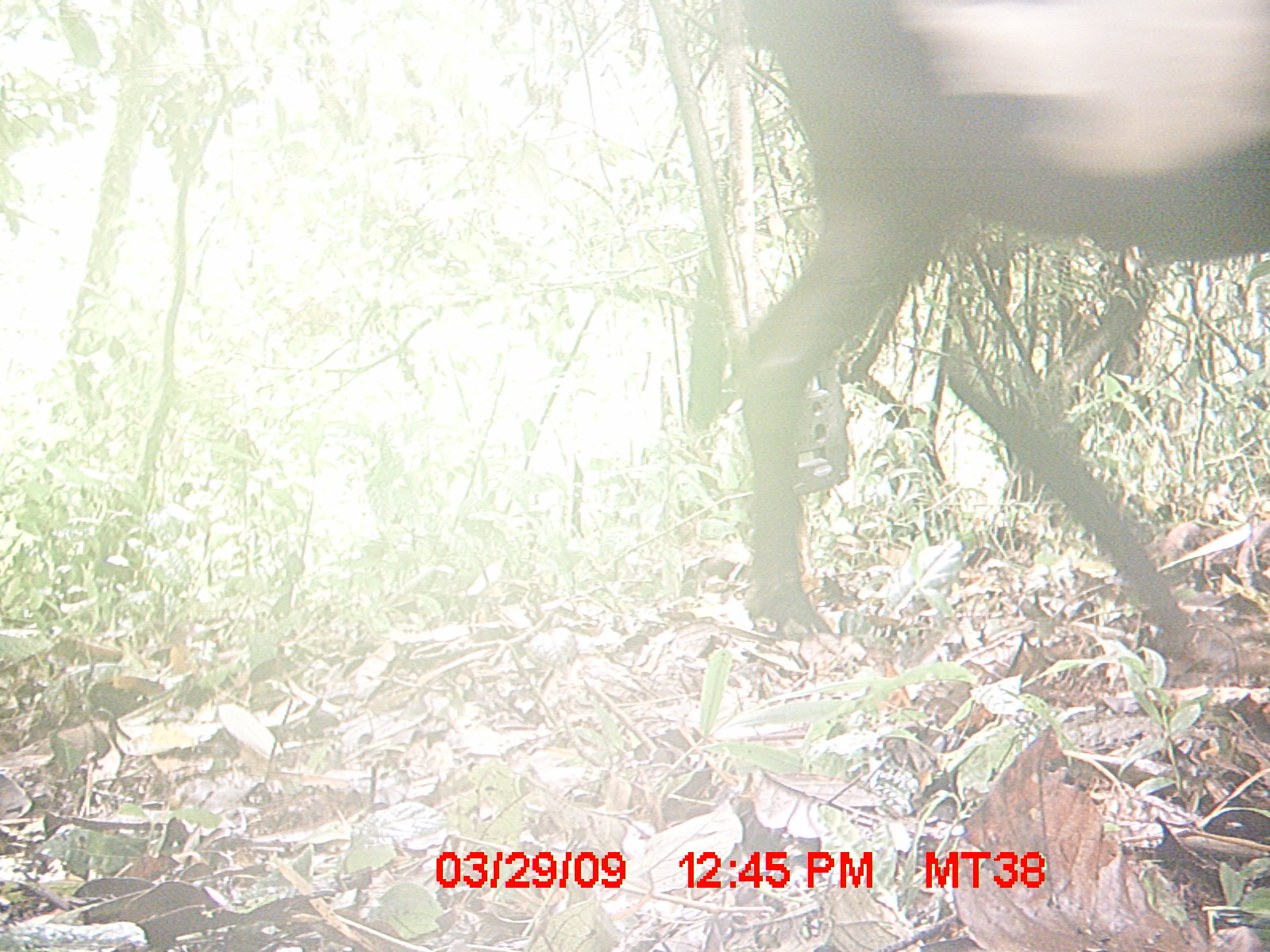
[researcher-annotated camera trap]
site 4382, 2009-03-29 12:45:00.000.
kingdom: Animalia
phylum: Chordata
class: Mammalia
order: Artiodactyla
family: Bovidae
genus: Bos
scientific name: Bos taurus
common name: domestic cattle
Bos taurus (domestic cattle), count 2.